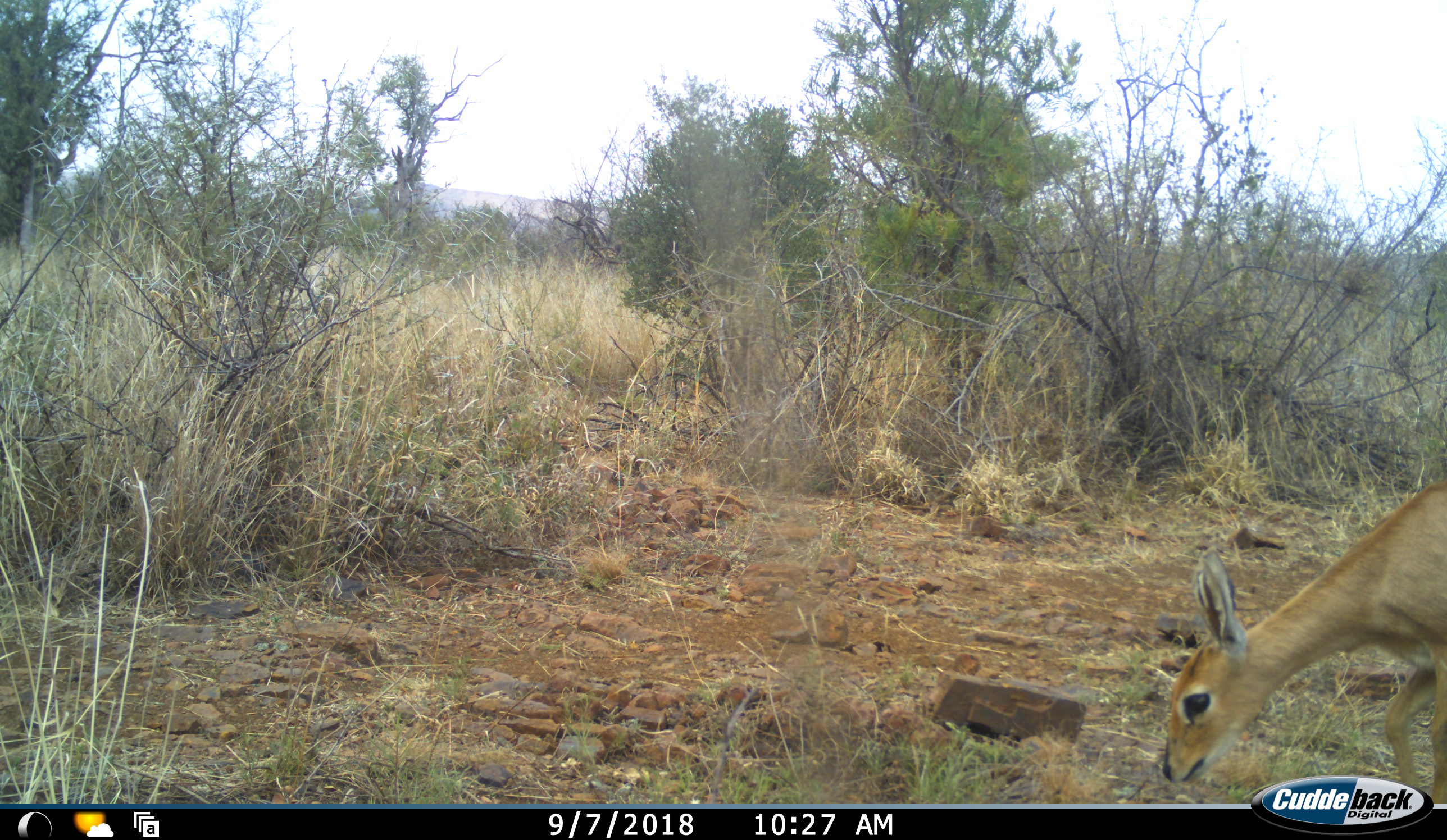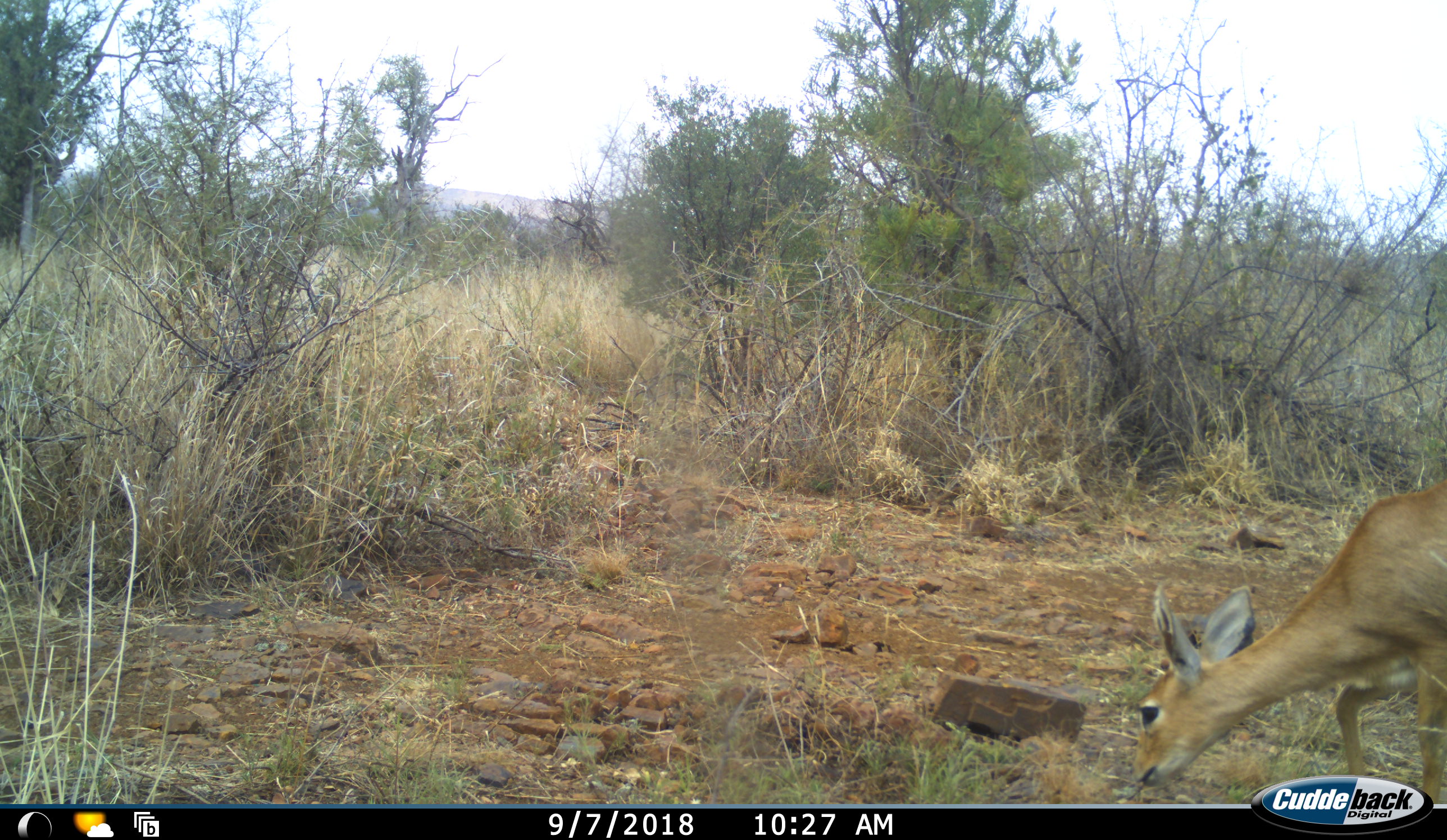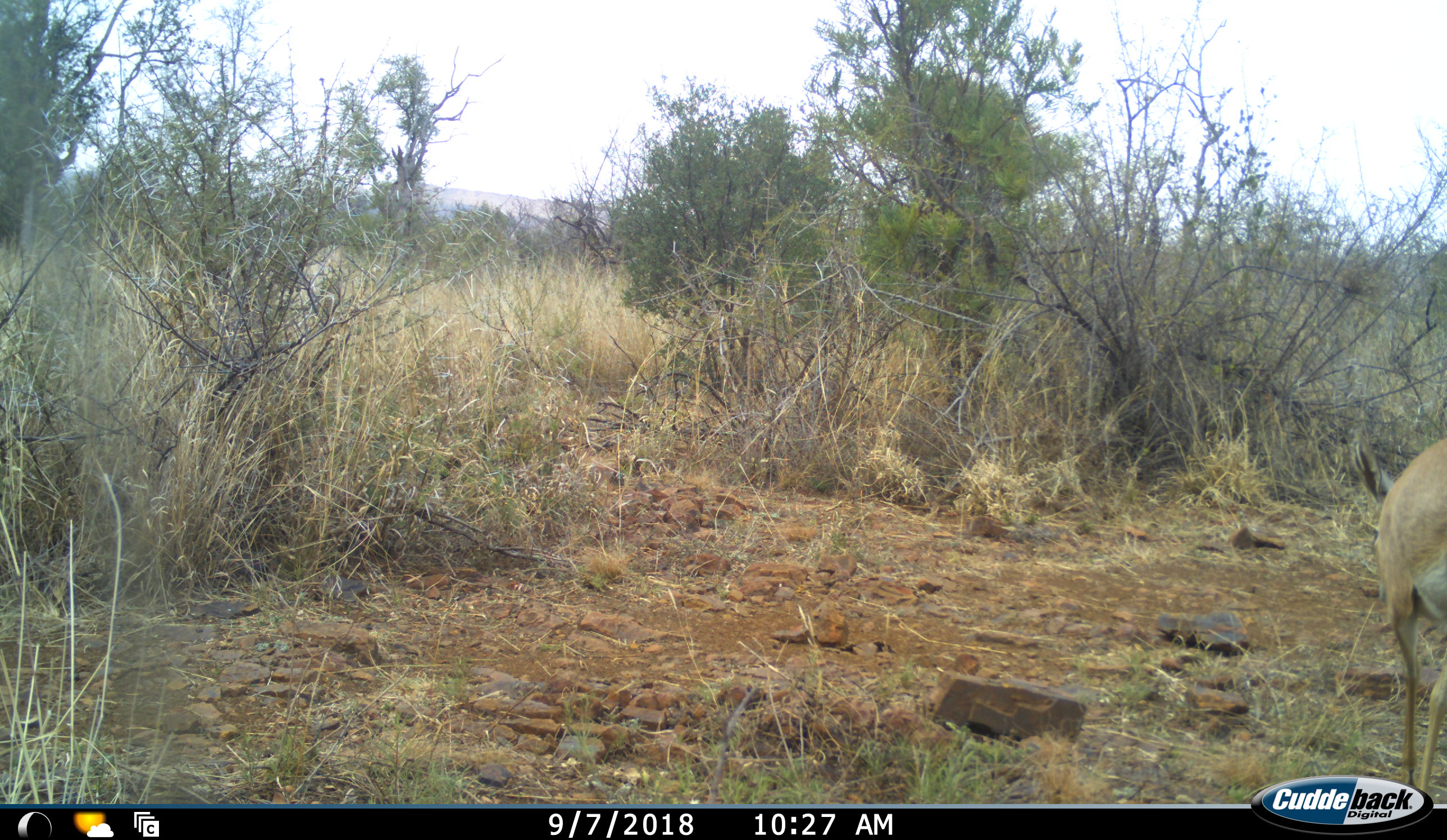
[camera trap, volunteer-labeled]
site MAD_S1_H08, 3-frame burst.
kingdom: Animalia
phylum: Chordata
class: Mammalia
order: Artiodactyla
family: Bovidae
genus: Raphicerus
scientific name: Raphicerus campestris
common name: steenbok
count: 1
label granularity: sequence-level